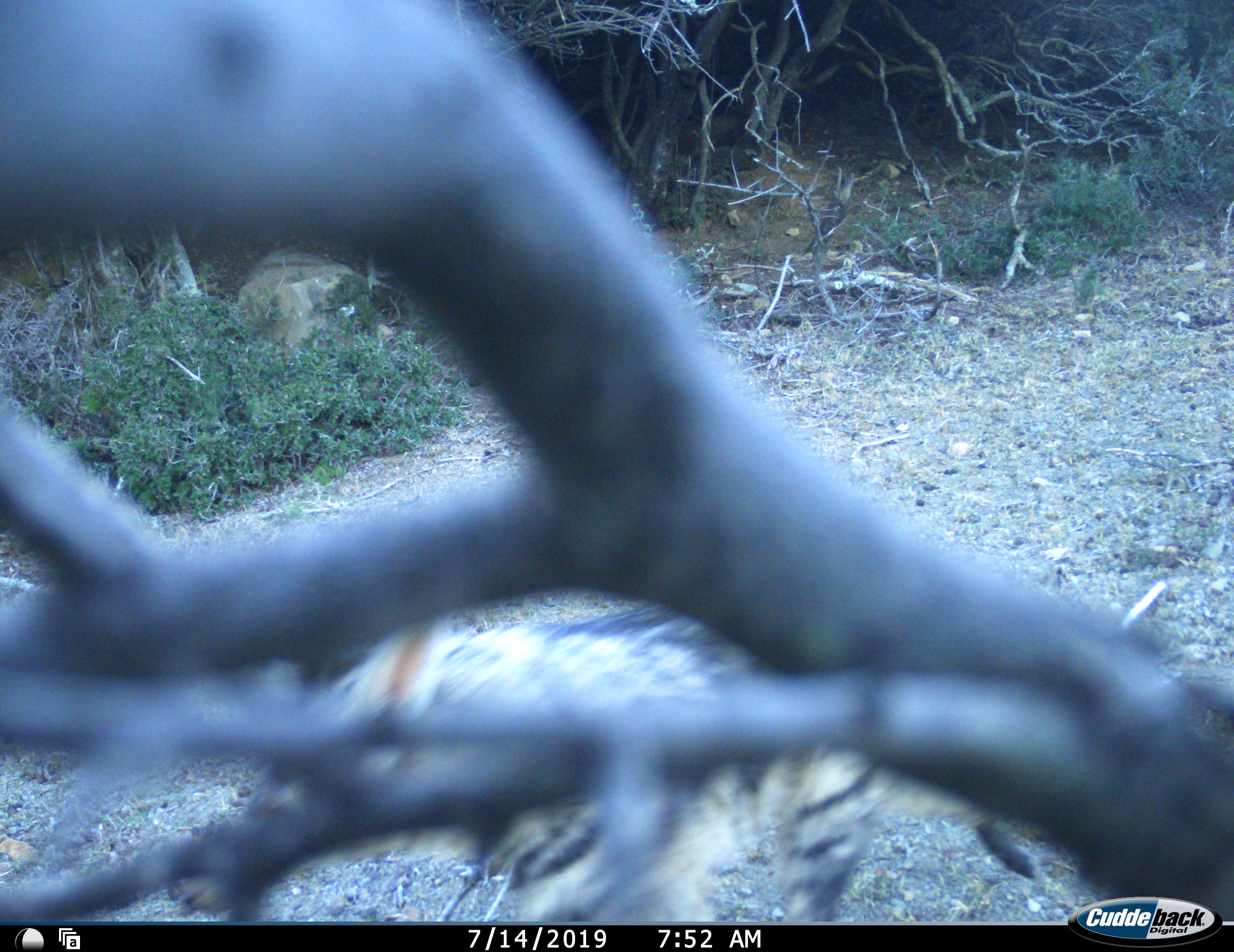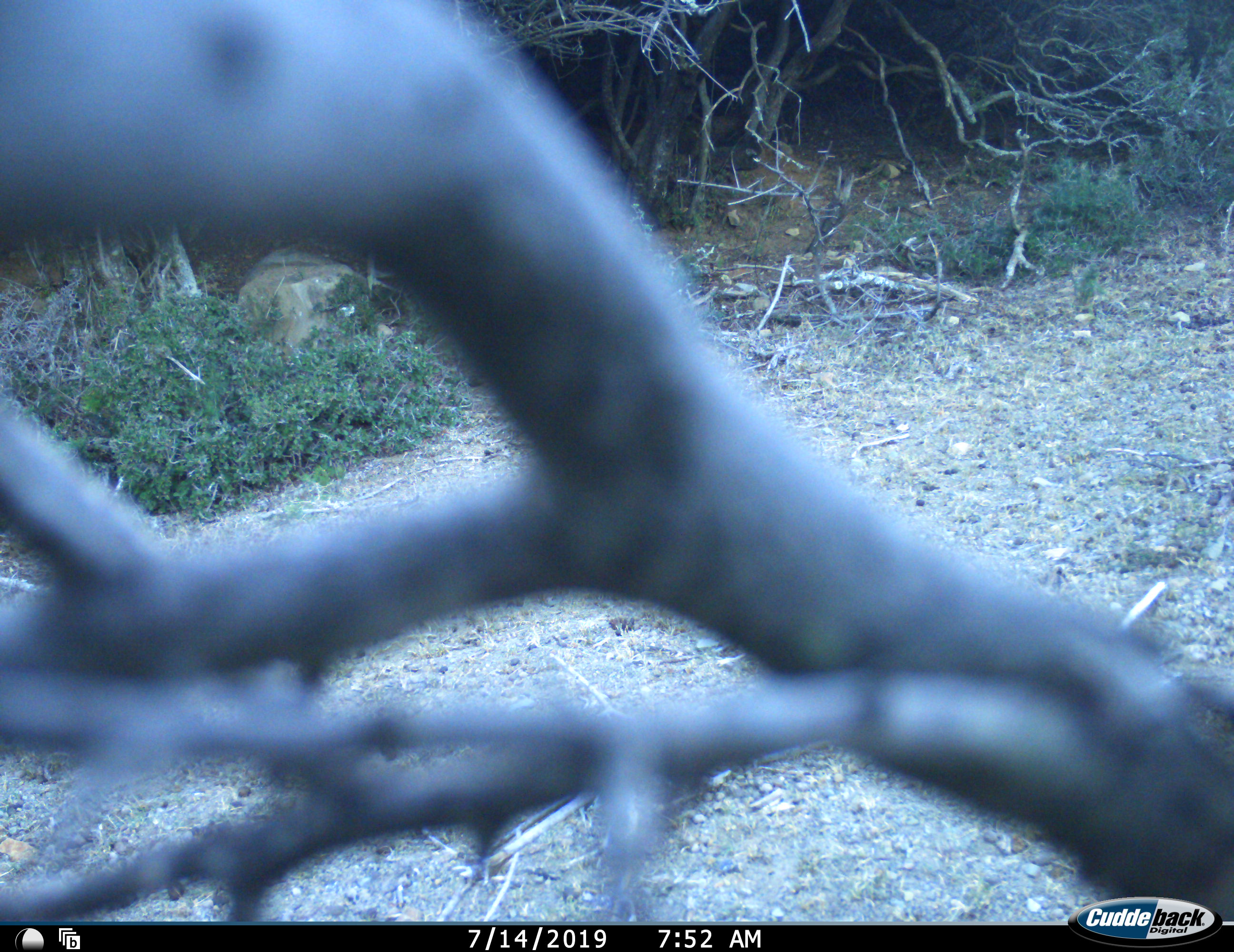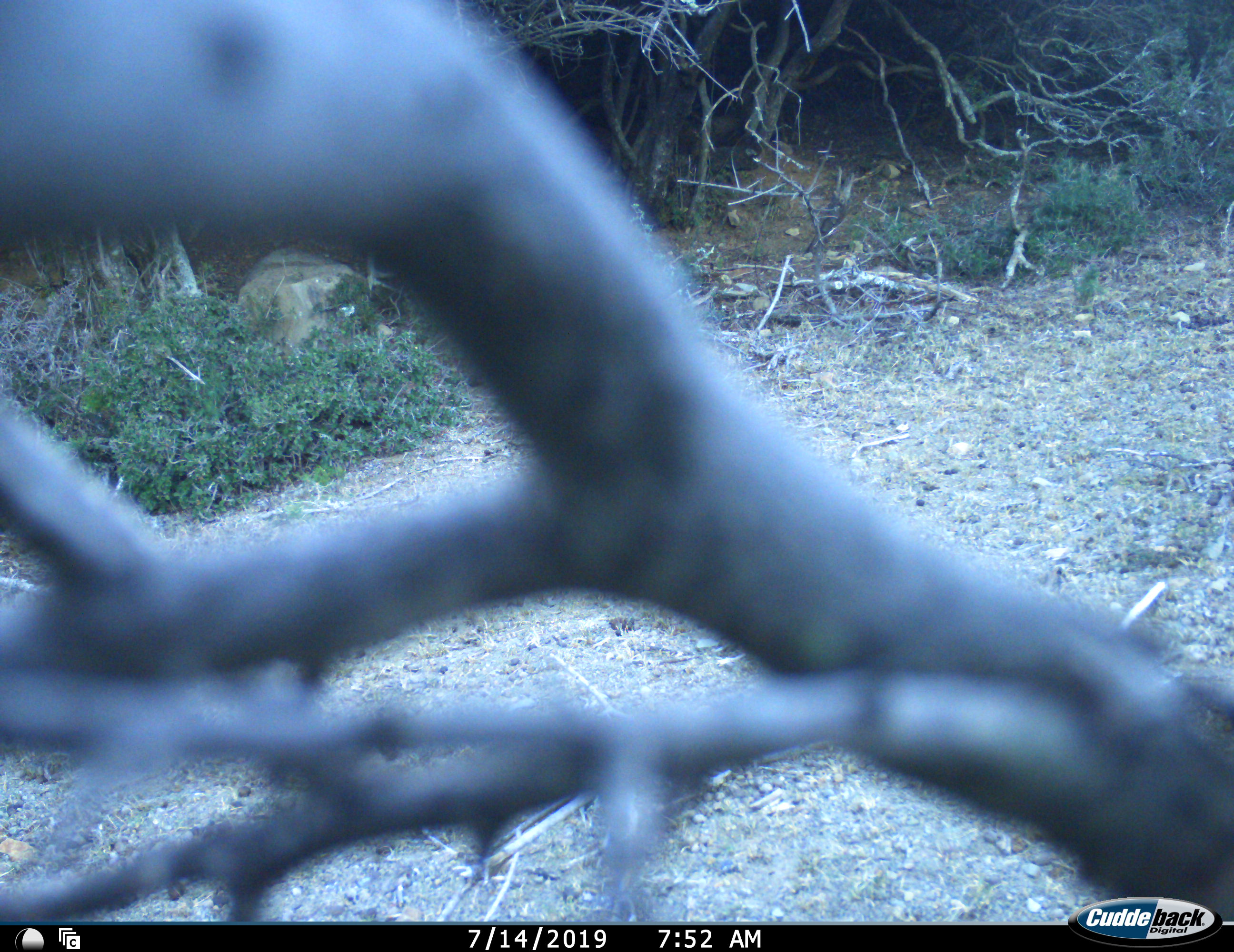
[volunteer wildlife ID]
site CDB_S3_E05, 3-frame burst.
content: unidentified animal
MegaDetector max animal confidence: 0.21